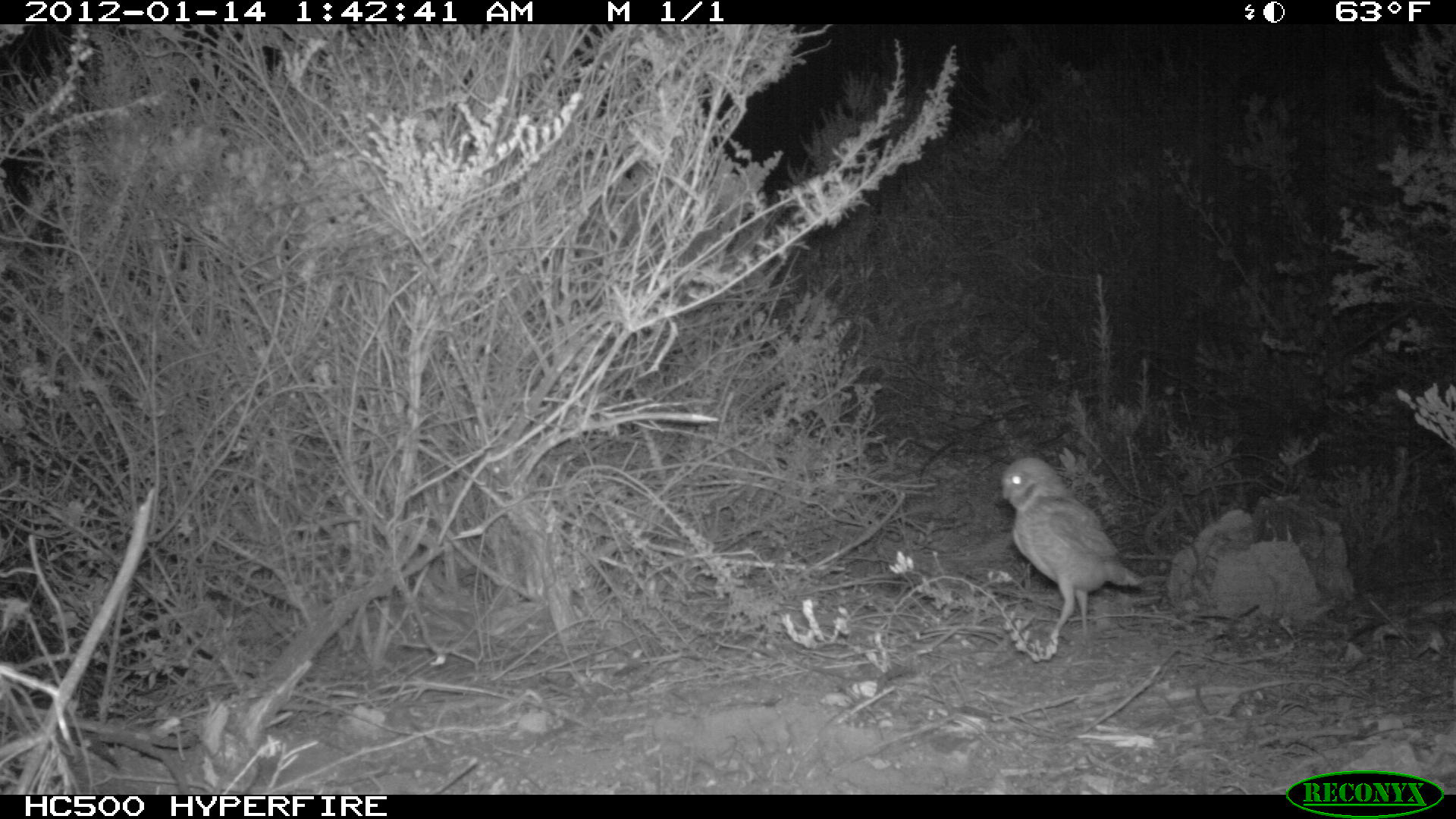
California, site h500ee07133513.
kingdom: Animalia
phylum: Chordata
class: Aves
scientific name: Aves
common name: bird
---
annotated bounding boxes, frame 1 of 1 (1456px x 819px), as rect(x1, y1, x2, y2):
bird: rect(991, 456, 1148, 645)